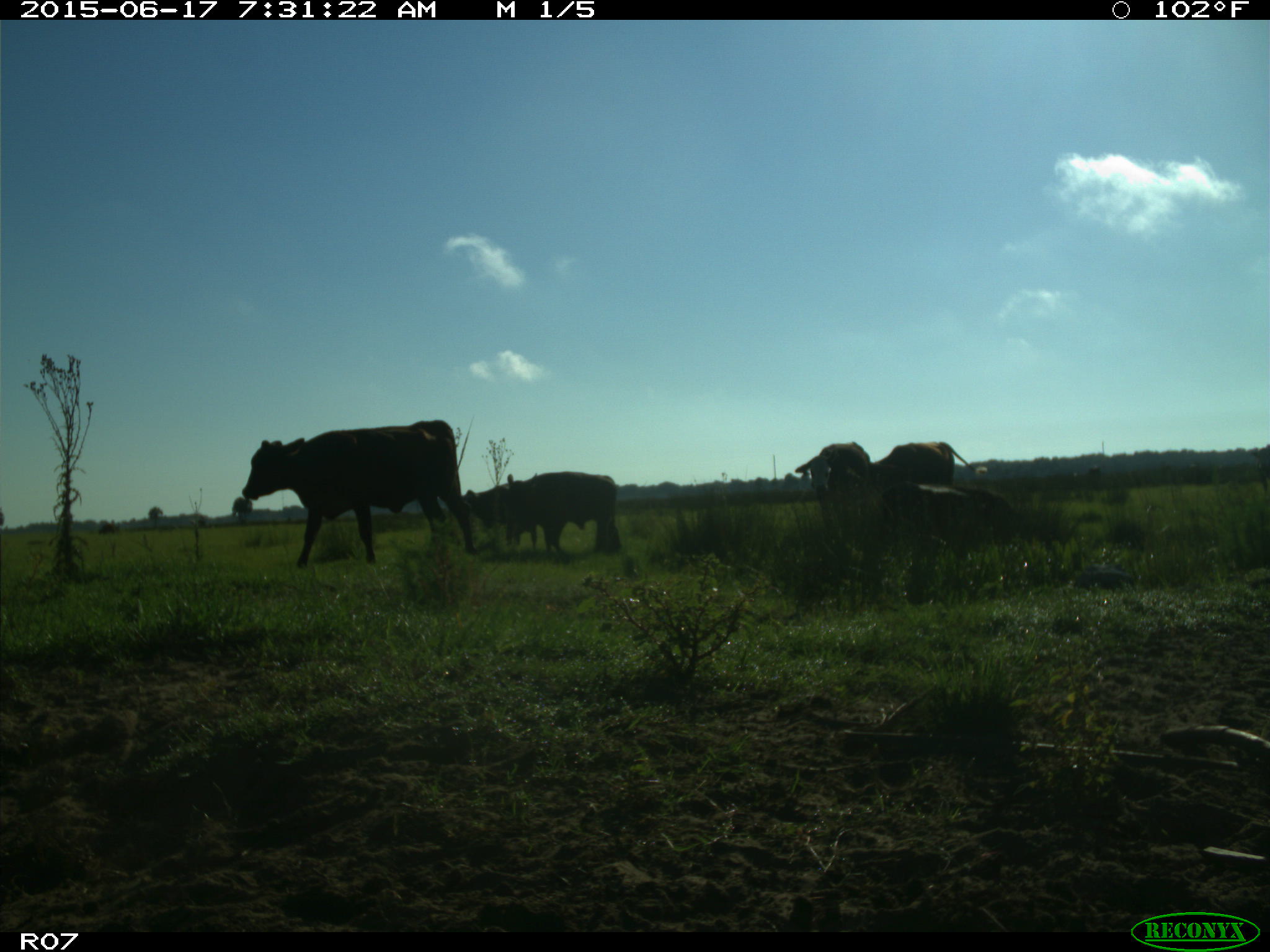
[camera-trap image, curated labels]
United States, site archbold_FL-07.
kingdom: Animalia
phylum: Chordata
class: Mammalia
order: Artiodactyla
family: Bovidae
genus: Bos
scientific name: Bos taurus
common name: domestic cow